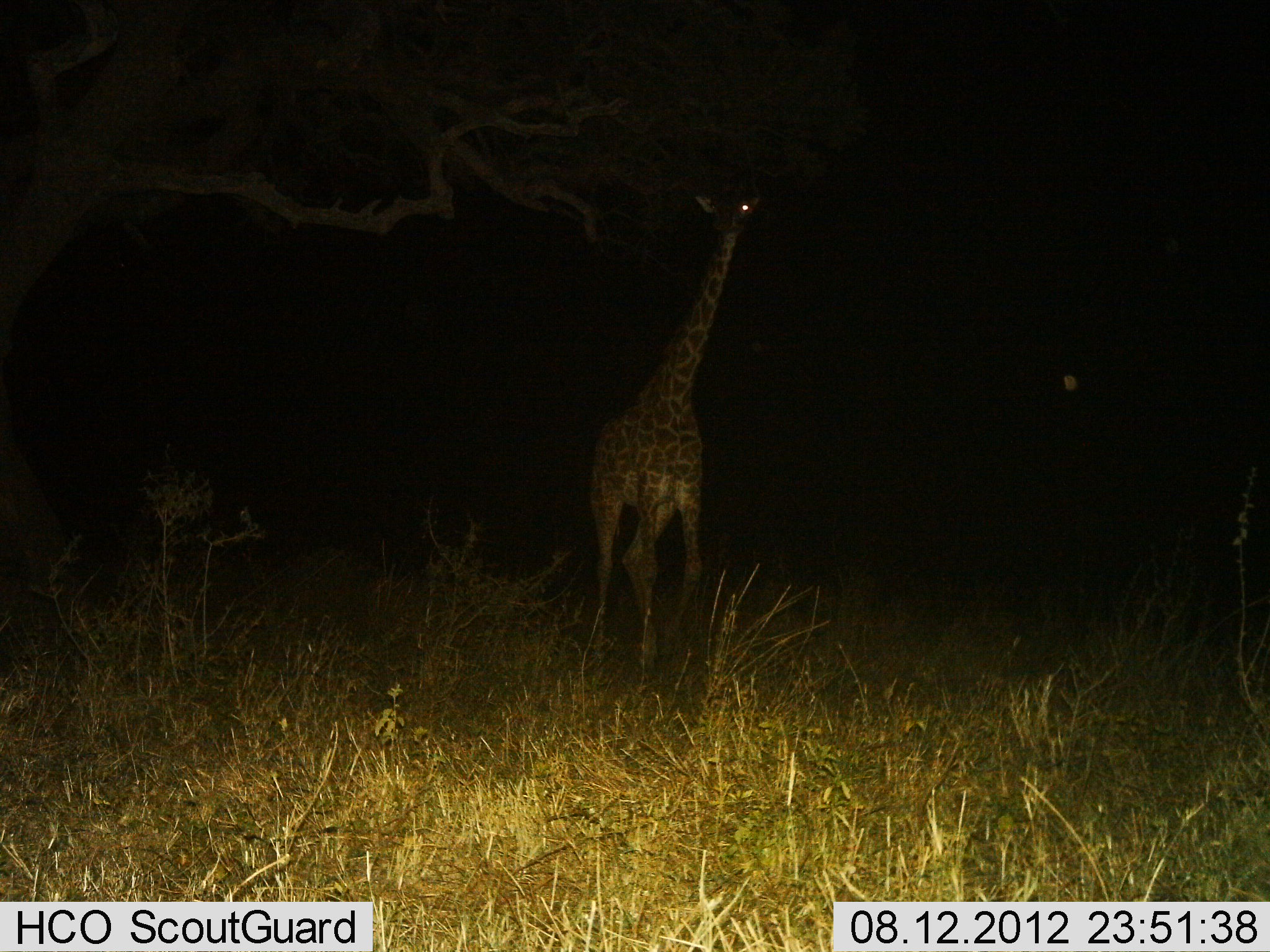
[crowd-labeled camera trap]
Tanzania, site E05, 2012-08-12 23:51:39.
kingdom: Animalia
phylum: Chordata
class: Mammalia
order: Artiodactyla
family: Giraffidae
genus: Giraffa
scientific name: Giraffa camelopardalis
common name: giraffe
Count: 1.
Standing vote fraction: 50%.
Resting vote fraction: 0%.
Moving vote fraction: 40%.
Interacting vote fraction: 0%.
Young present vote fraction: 10%.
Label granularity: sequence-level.